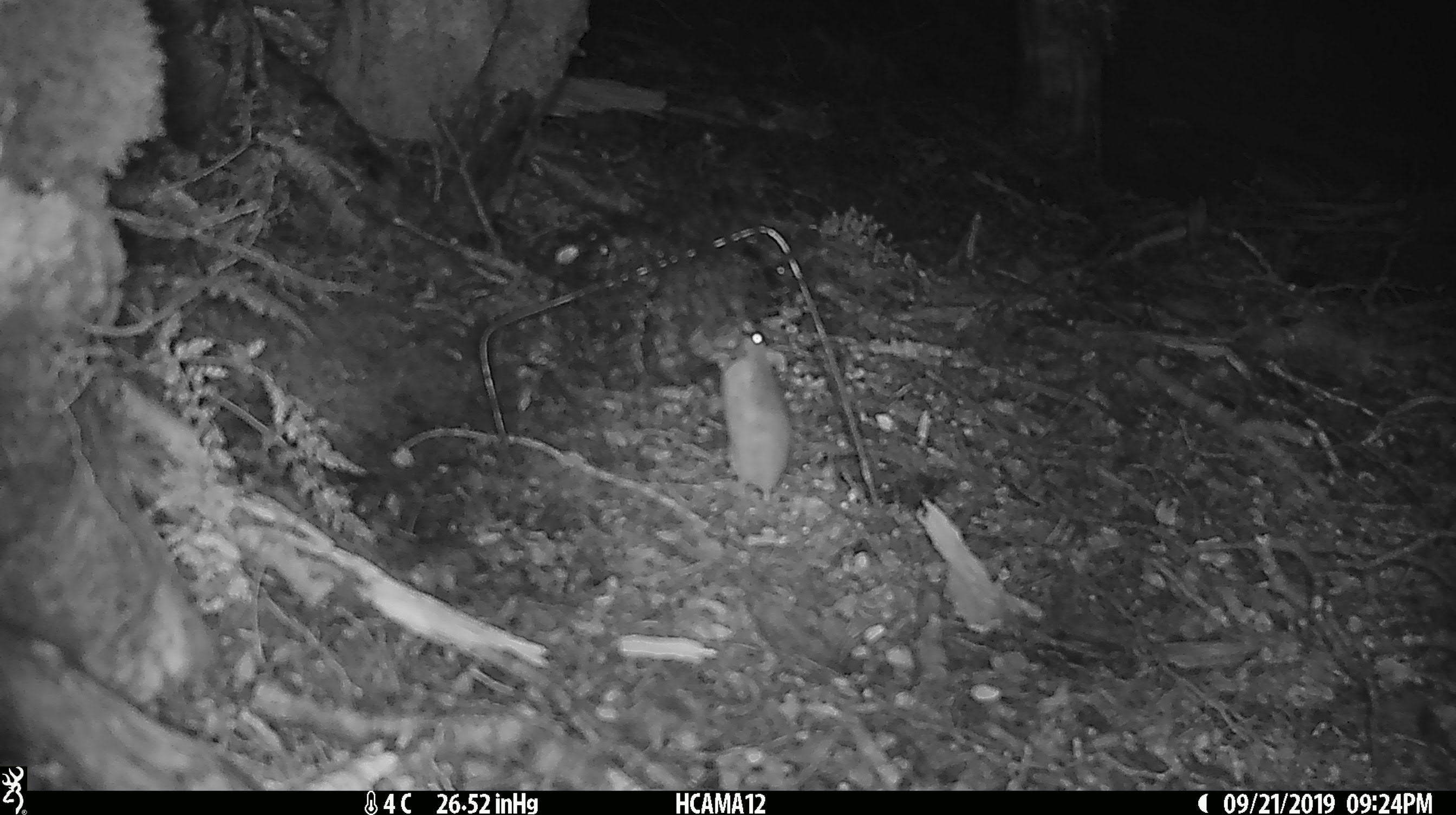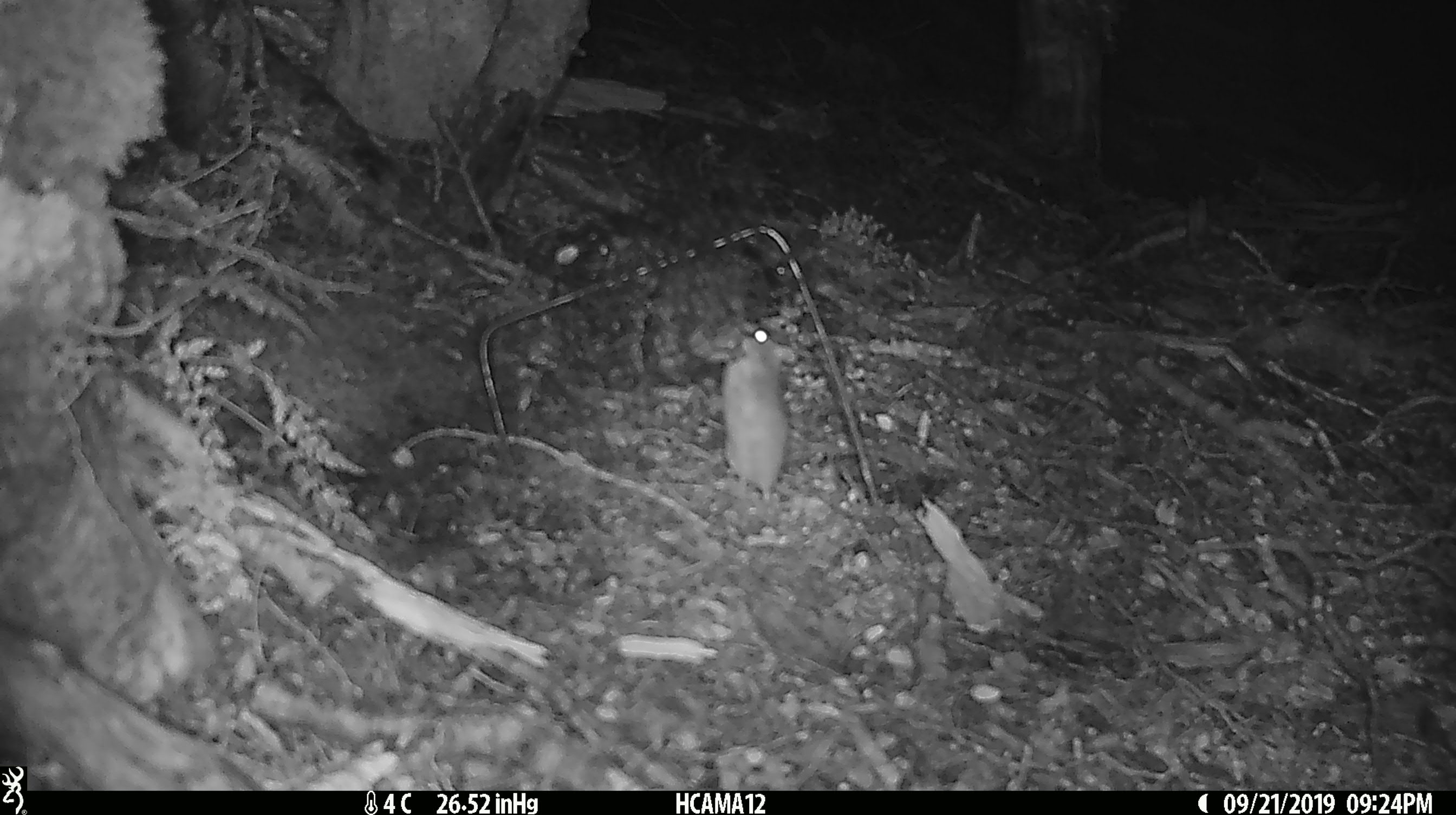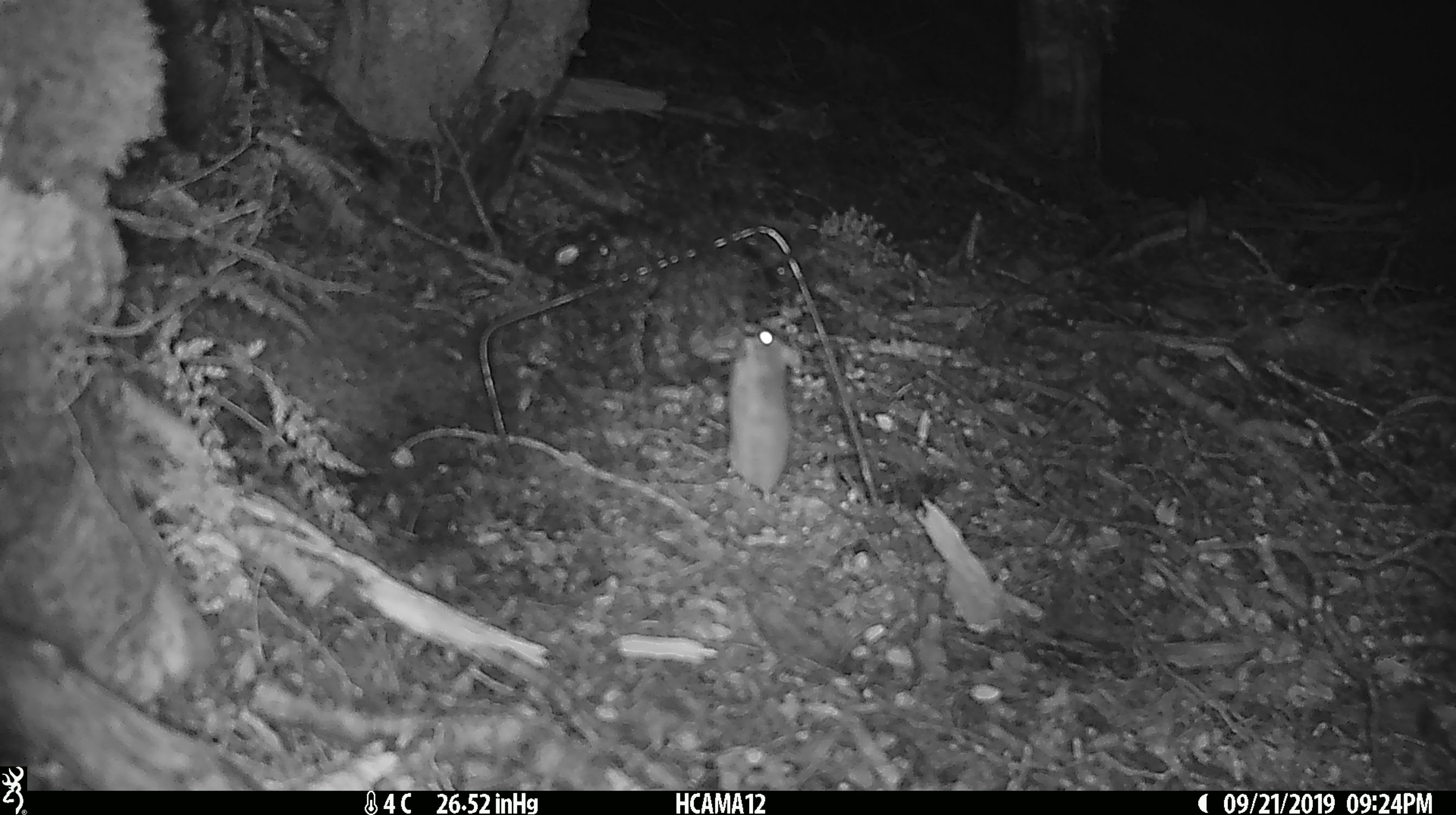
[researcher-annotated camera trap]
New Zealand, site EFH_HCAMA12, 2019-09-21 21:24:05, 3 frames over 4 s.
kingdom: Animalia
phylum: Chordata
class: Mammalia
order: Rodentia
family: Muridae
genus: Mus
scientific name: Mus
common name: mouse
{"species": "mouse (Mus)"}